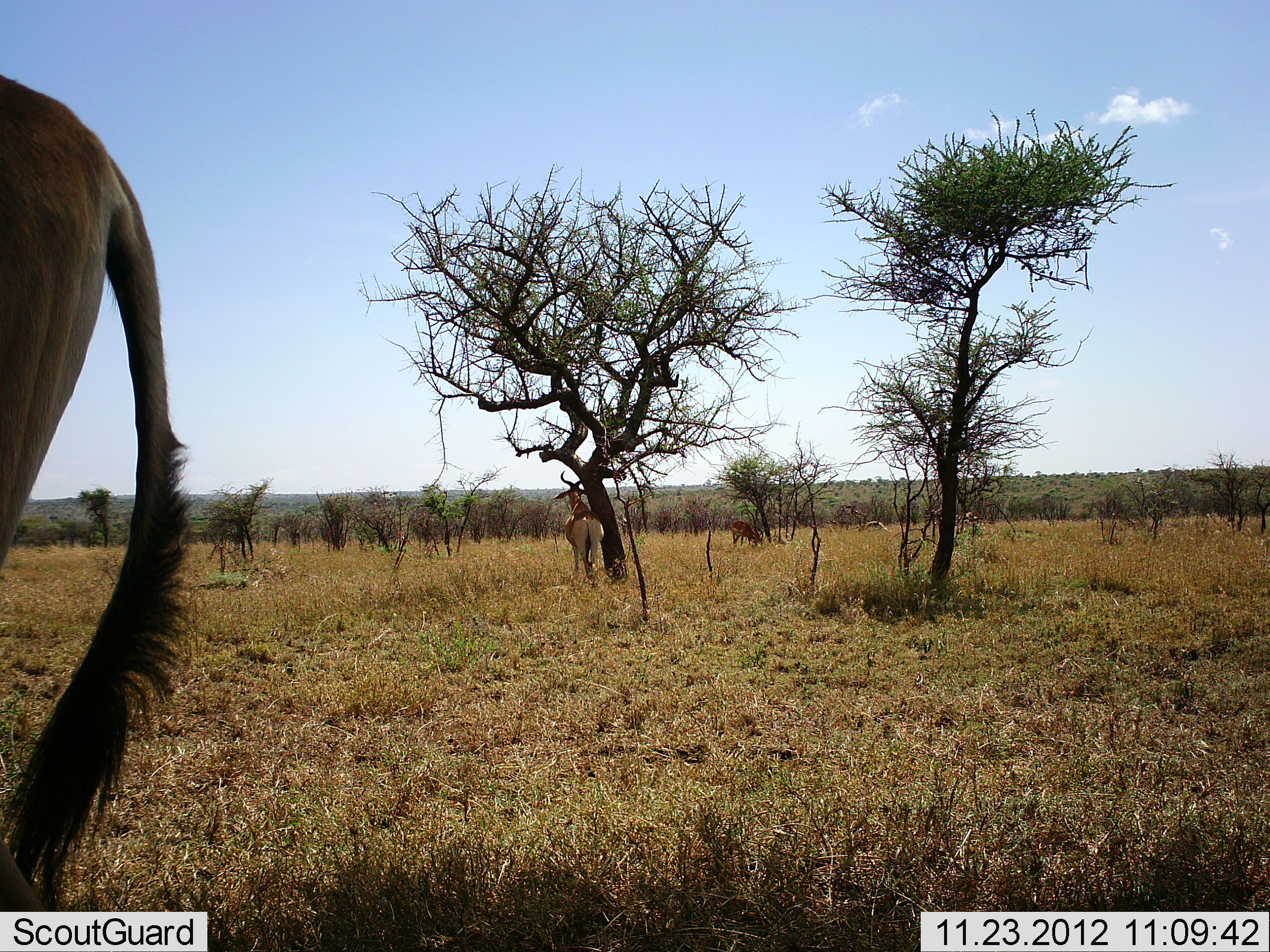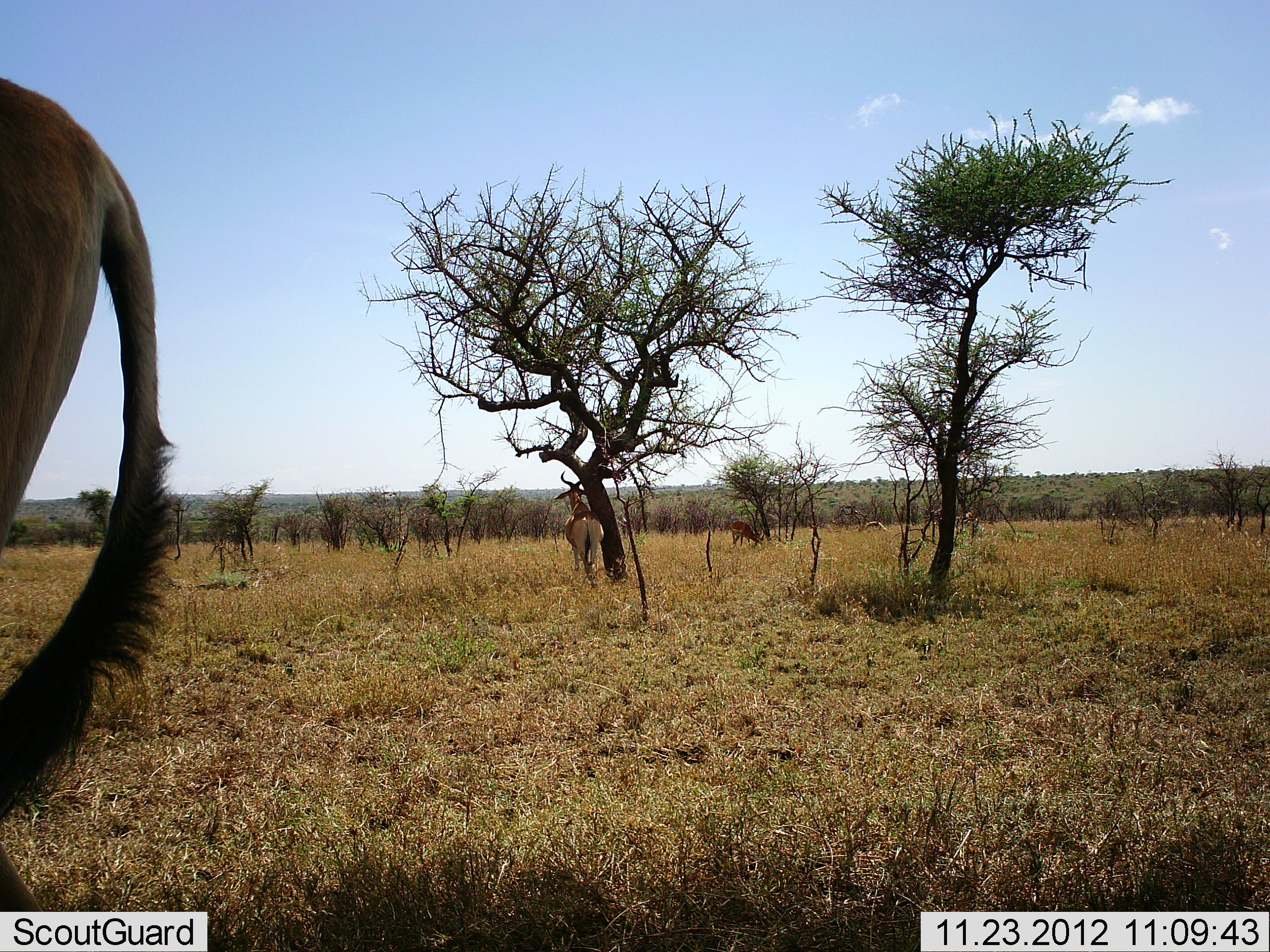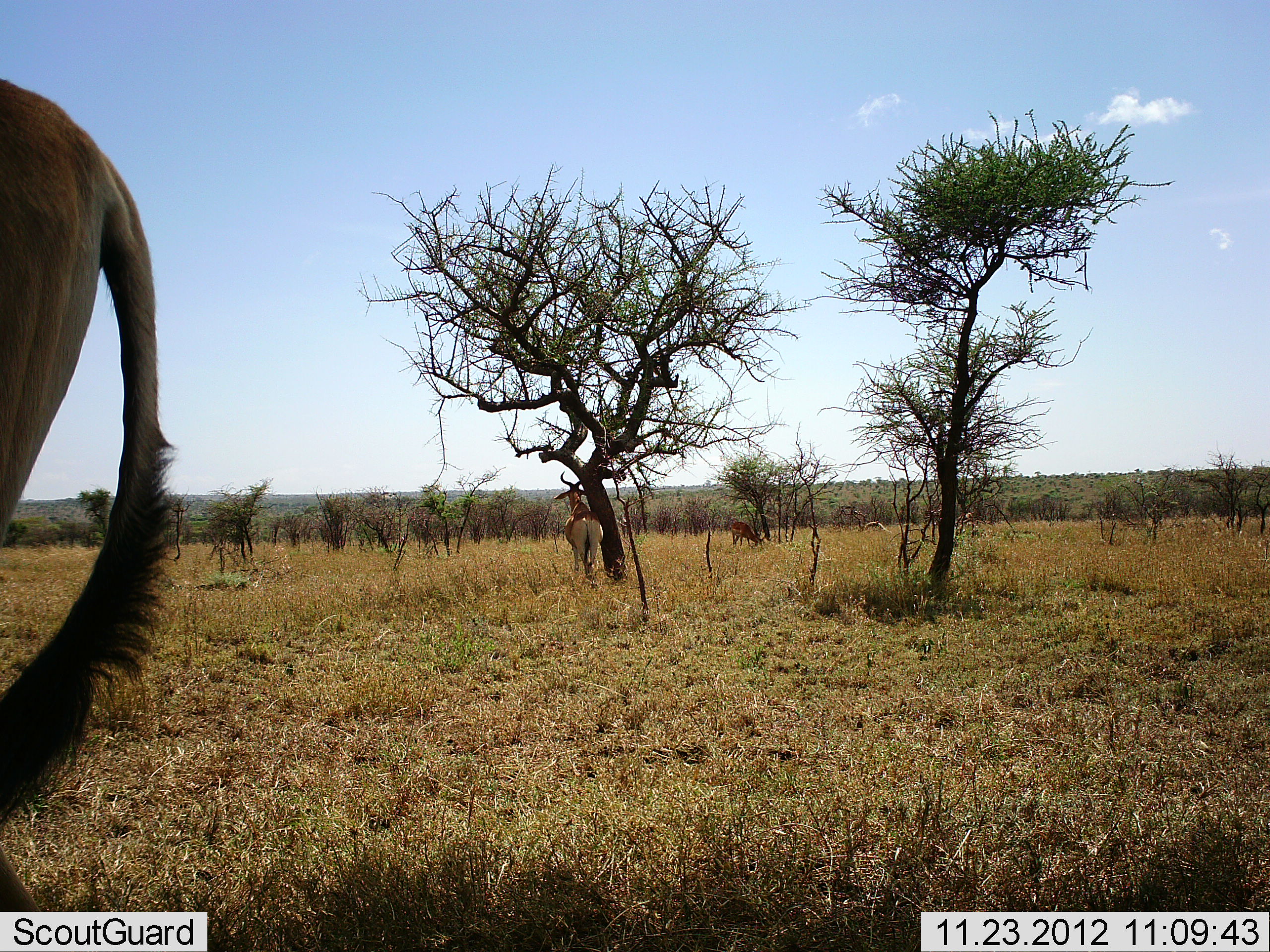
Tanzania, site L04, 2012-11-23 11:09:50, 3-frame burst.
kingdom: Animalia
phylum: Chordata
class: Mammalia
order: Artiodactyla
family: Bovidae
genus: Alcelaphus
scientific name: Alcelaphus buselaphus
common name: hartebeest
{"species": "hartebeest (Alcelaphus buselaphus)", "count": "2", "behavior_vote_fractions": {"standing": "91%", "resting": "9%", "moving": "0%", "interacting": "0%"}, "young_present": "0%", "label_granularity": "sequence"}